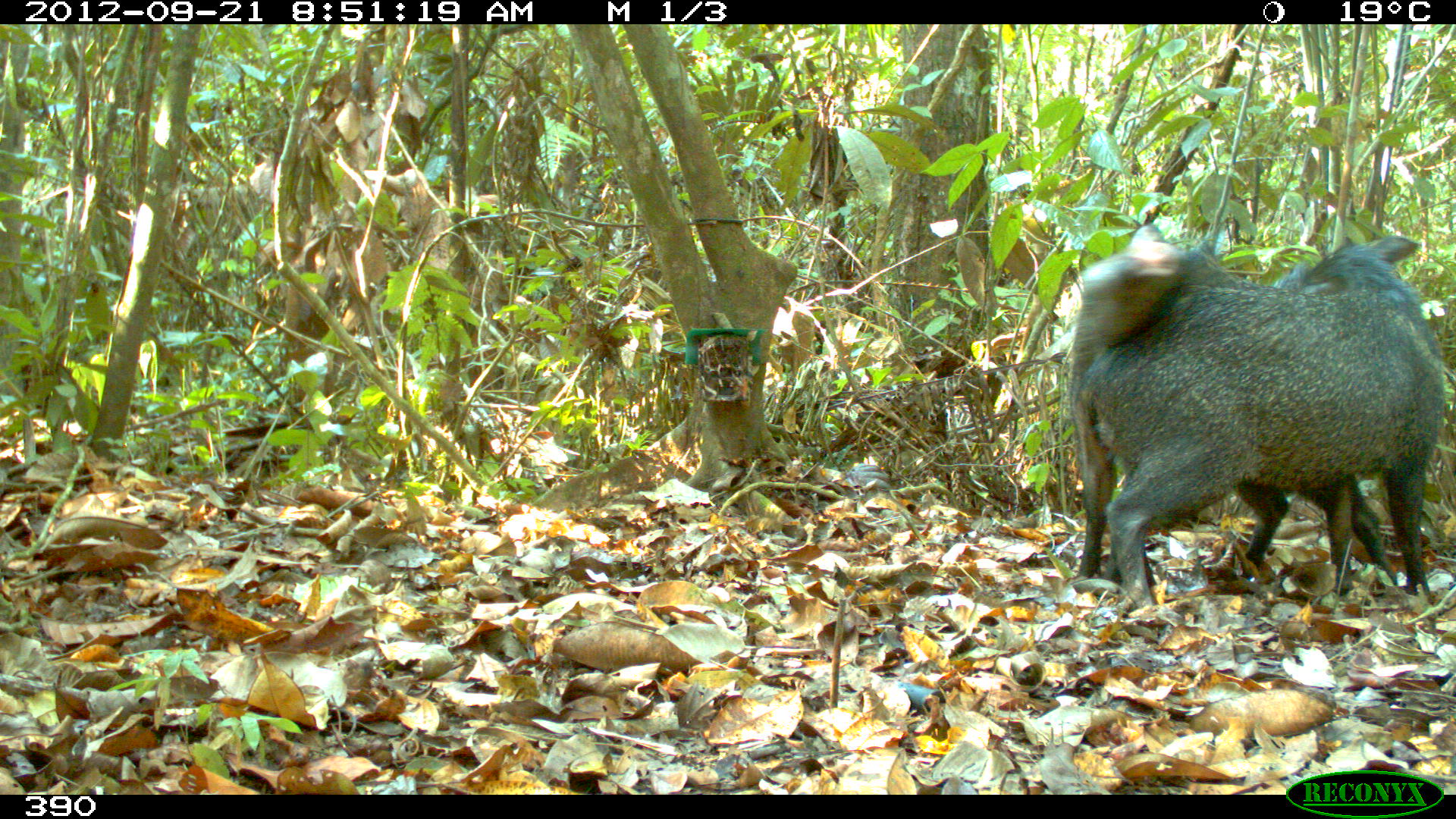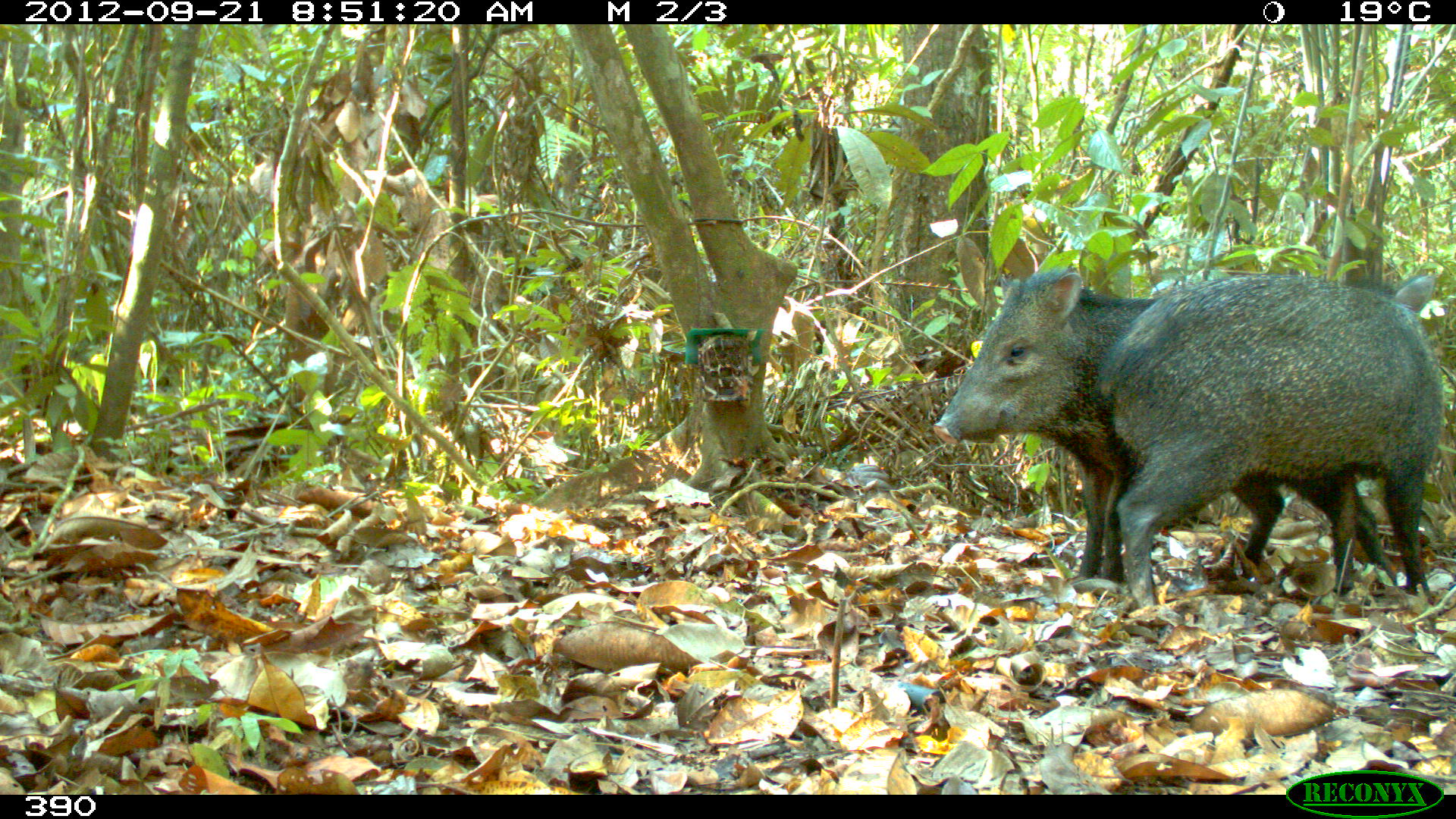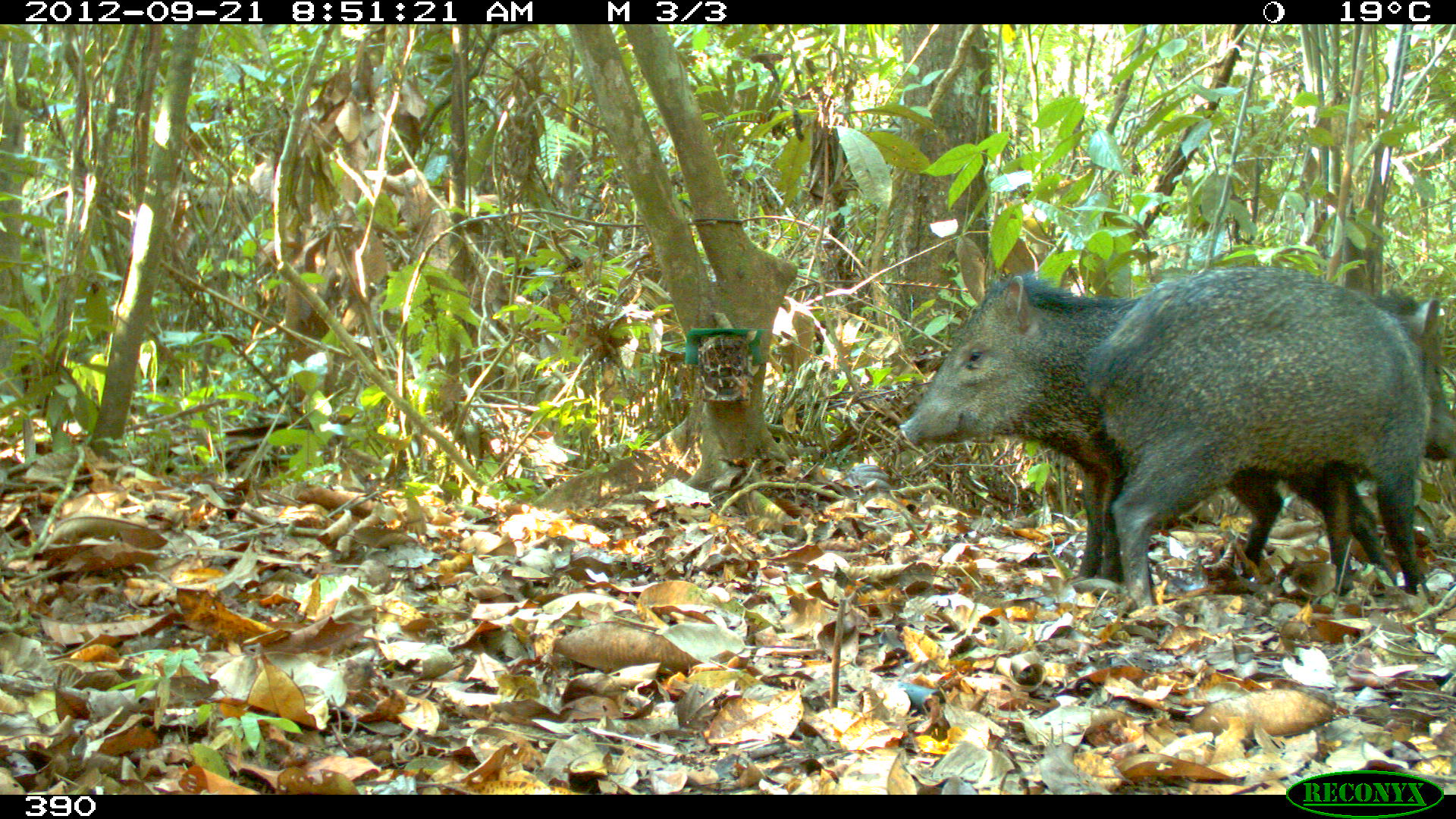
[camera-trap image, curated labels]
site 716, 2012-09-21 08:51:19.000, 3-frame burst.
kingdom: Animalia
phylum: Chordata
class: Mammalia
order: Artiodactyla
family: Tayassuidae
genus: Pecari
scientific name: Pecari tajacu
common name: collared peccary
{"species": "Pecari tajacu (collared peccary)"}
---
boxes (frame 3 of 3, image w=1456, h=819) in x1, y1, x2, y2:
pecari tajacu: 893, 261, 1405, 595; 1087, 266, 1455, 603